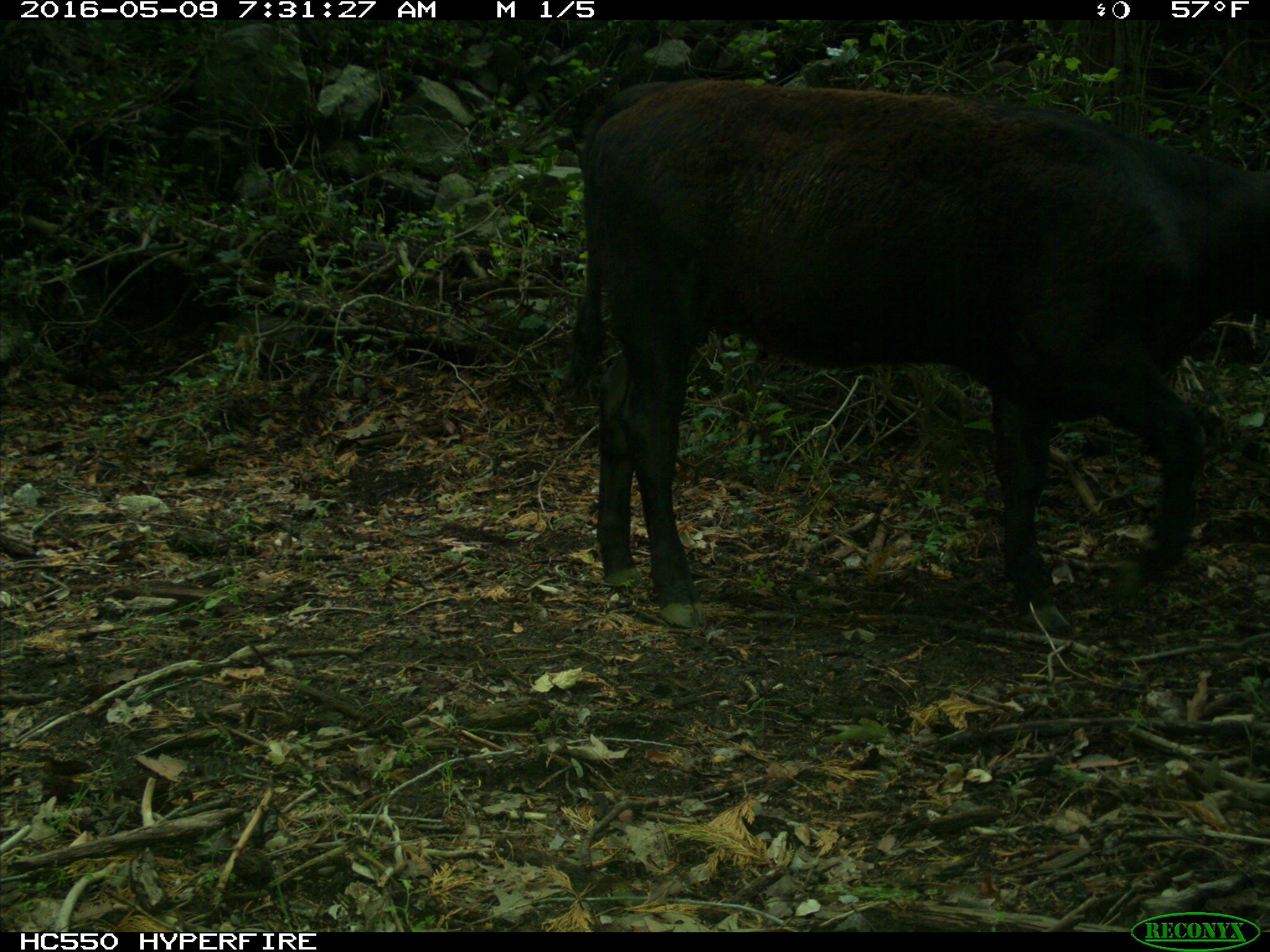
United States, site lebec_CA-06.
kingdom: Animalia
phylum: Chordata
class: Mammalia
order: Artiodactyla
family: Bovidae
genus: Bos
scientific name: Bos taurus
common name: domestic cow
Bos taurus (domestic cow).